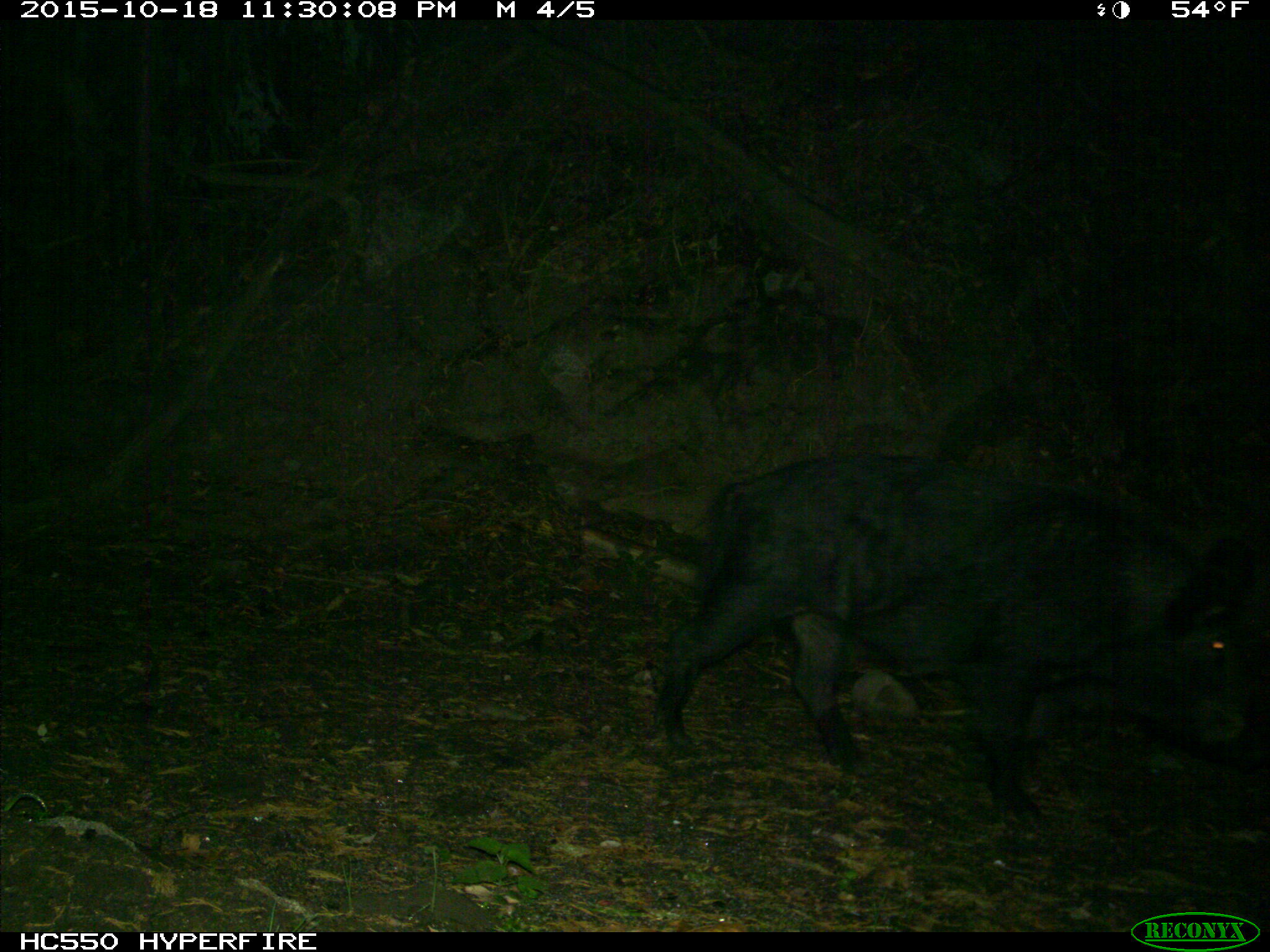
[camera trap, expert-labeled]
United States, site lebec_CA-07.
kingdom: Animalia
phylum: Chordata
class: Mammalia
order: Artiodactyla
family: Suidae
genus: Sus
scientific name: Sus scrofa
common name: wild boar